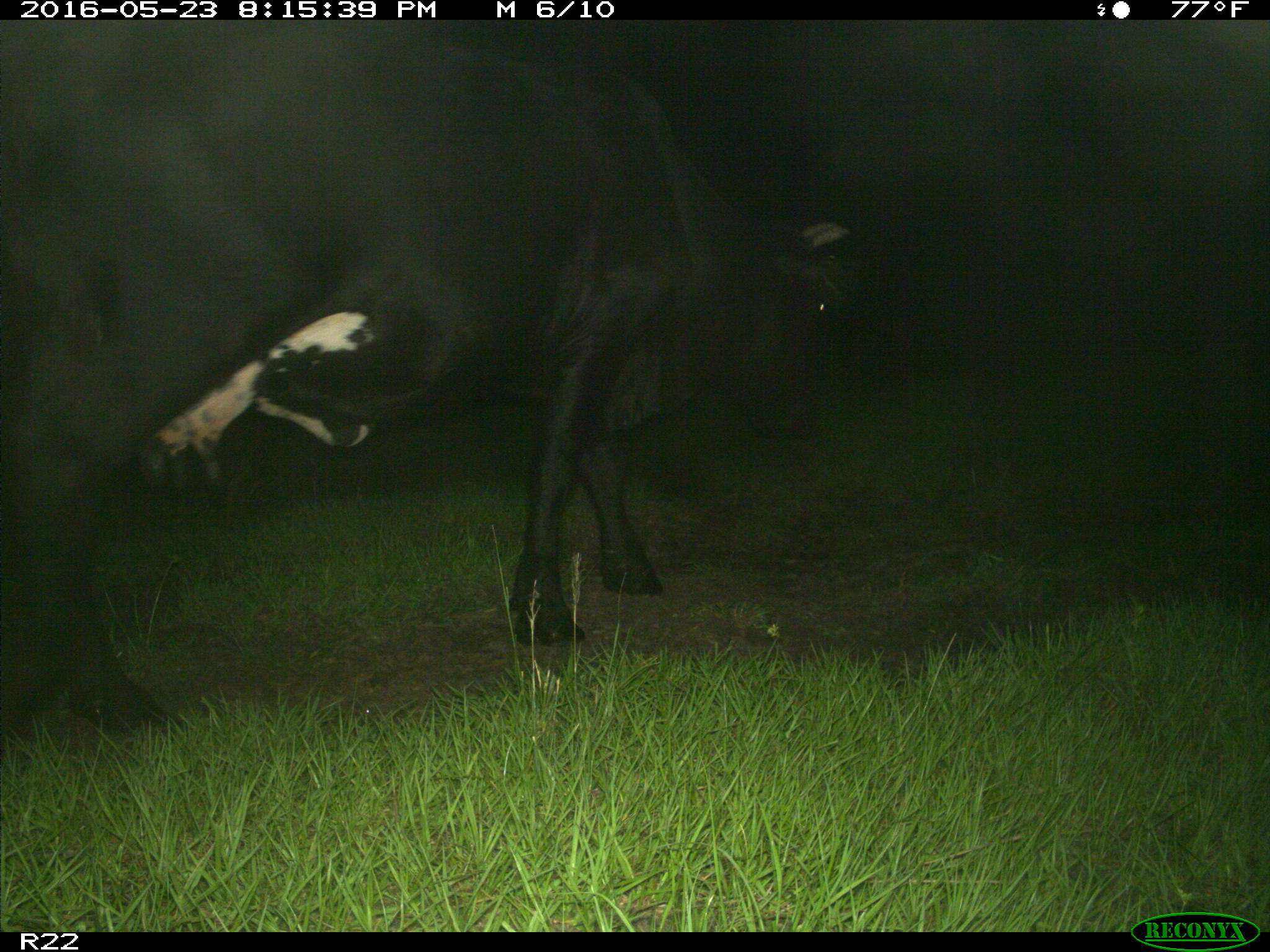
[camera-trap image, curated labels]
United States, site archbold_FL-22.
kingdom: Animalia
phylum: Chordata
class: Mammalia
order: Artiodactyla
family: Bovidae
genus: Bos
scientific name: Bos taurus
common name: domestic cow